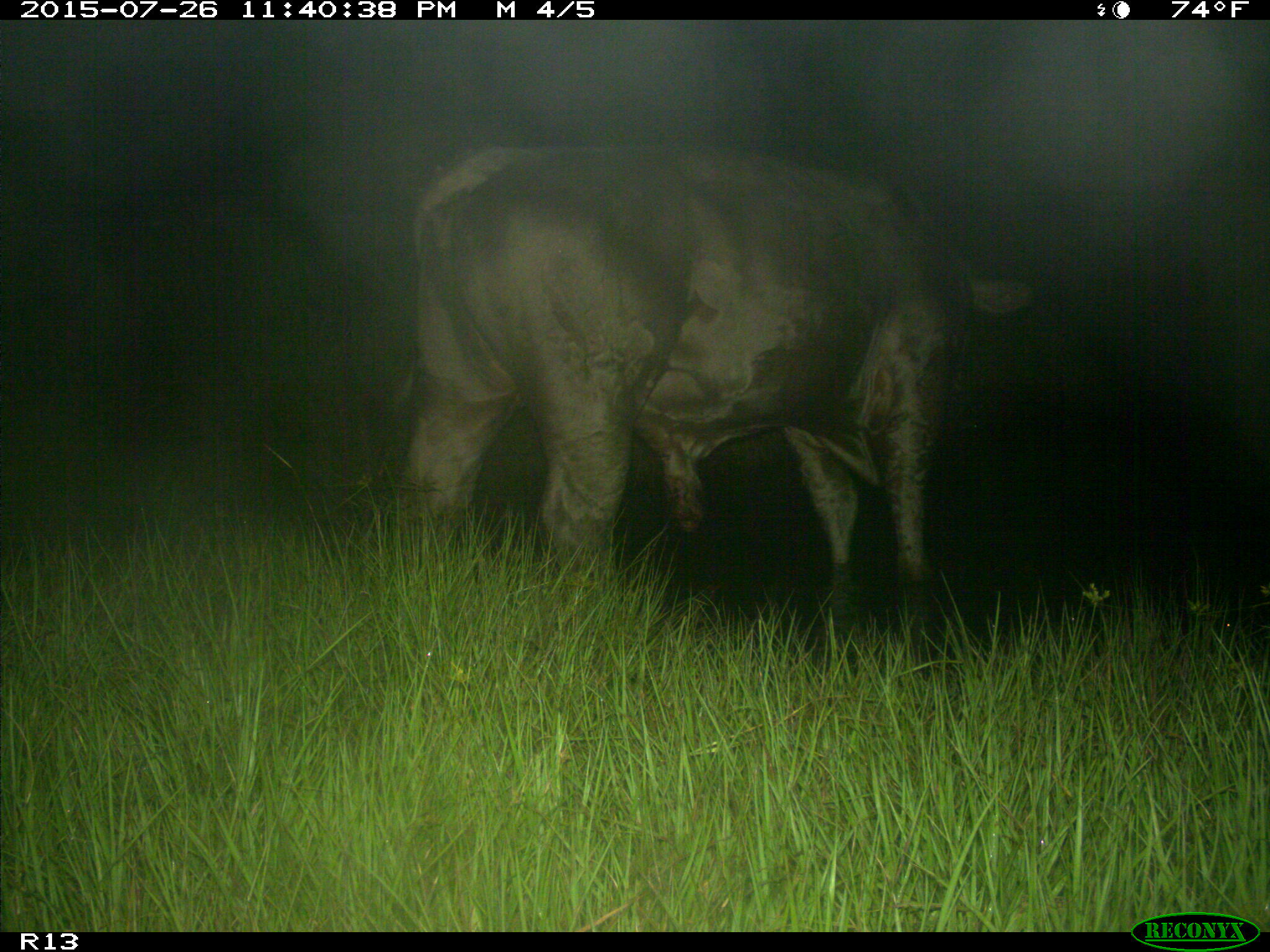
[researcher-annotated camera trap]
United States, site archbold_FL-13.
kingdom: Animalia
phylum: Chordata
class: Mammalia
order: Artiodactyla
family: Bovidae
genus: Bos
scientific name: Bos taurus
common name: domestic cow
Bos taurus (domestic cow).